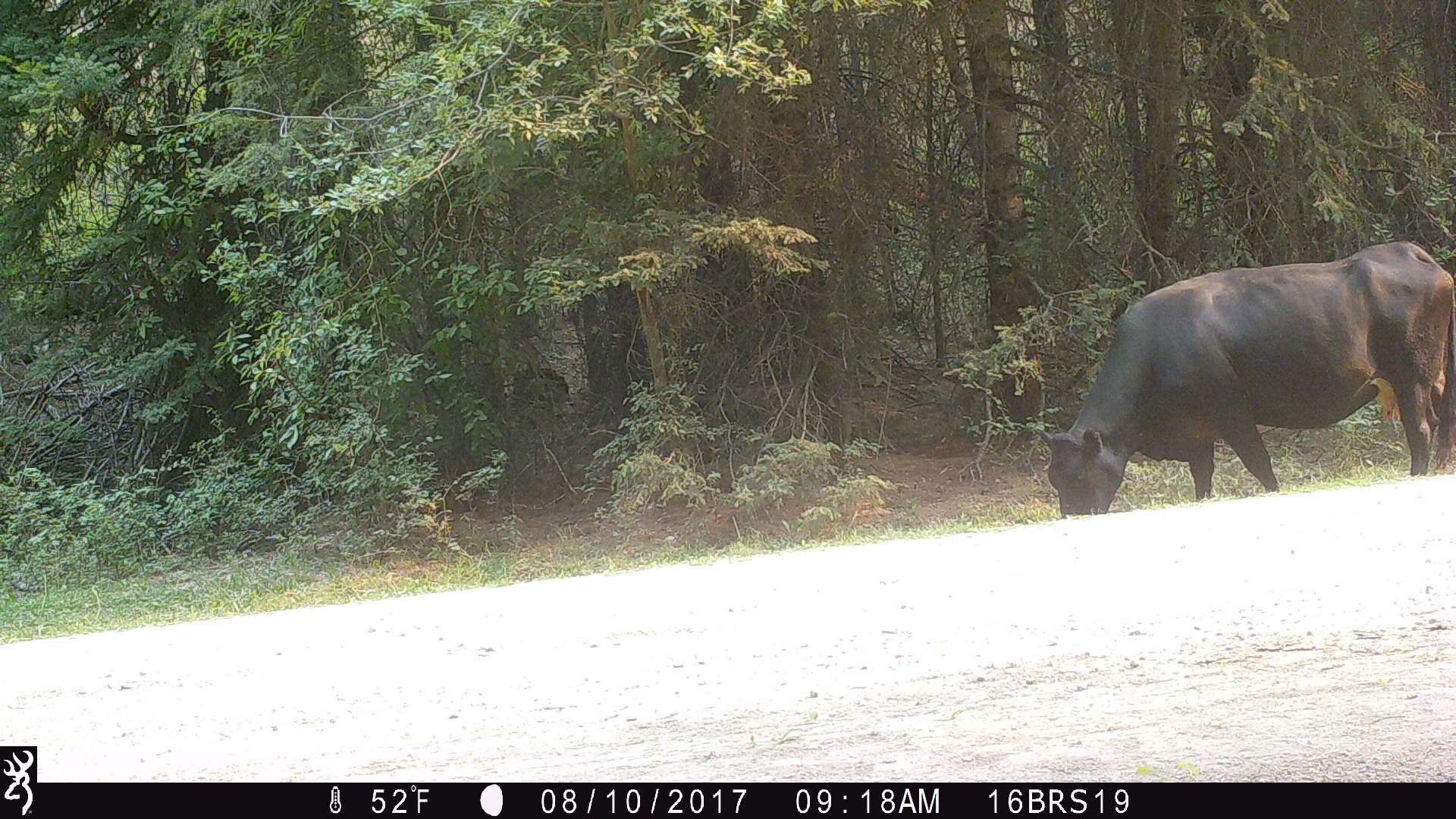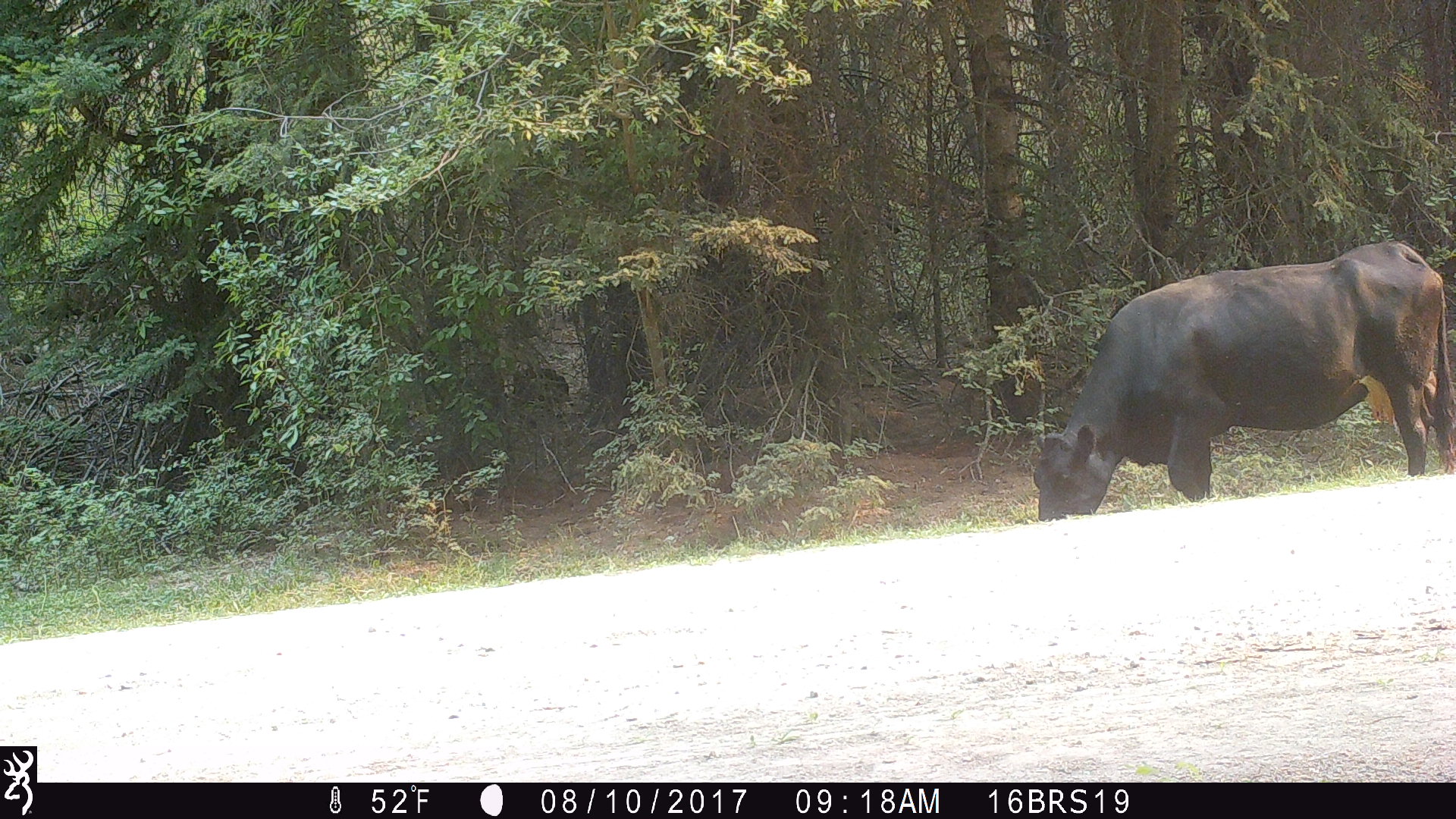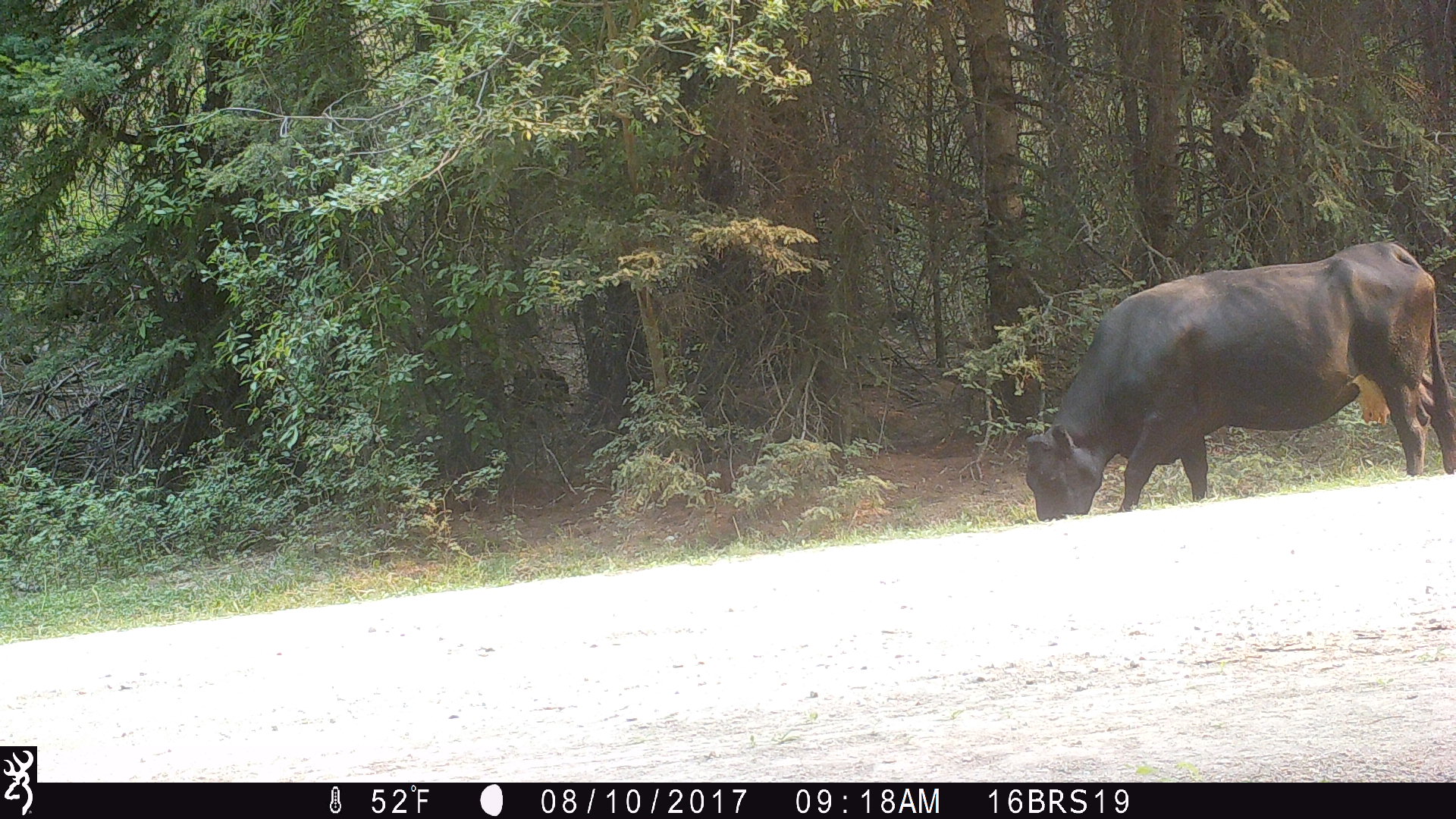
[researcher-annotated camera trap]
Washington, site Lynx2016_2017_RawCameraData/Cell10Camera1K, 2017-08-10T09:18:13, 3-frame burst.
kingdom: Animalia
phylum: Chordata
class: Mammalia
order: Artiodactyla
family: Bovidae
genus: Bos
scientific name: Bos taurus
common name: domestic cattle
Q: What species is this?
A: Domestic cattle (Bos taurus).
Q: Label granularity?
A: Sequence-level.